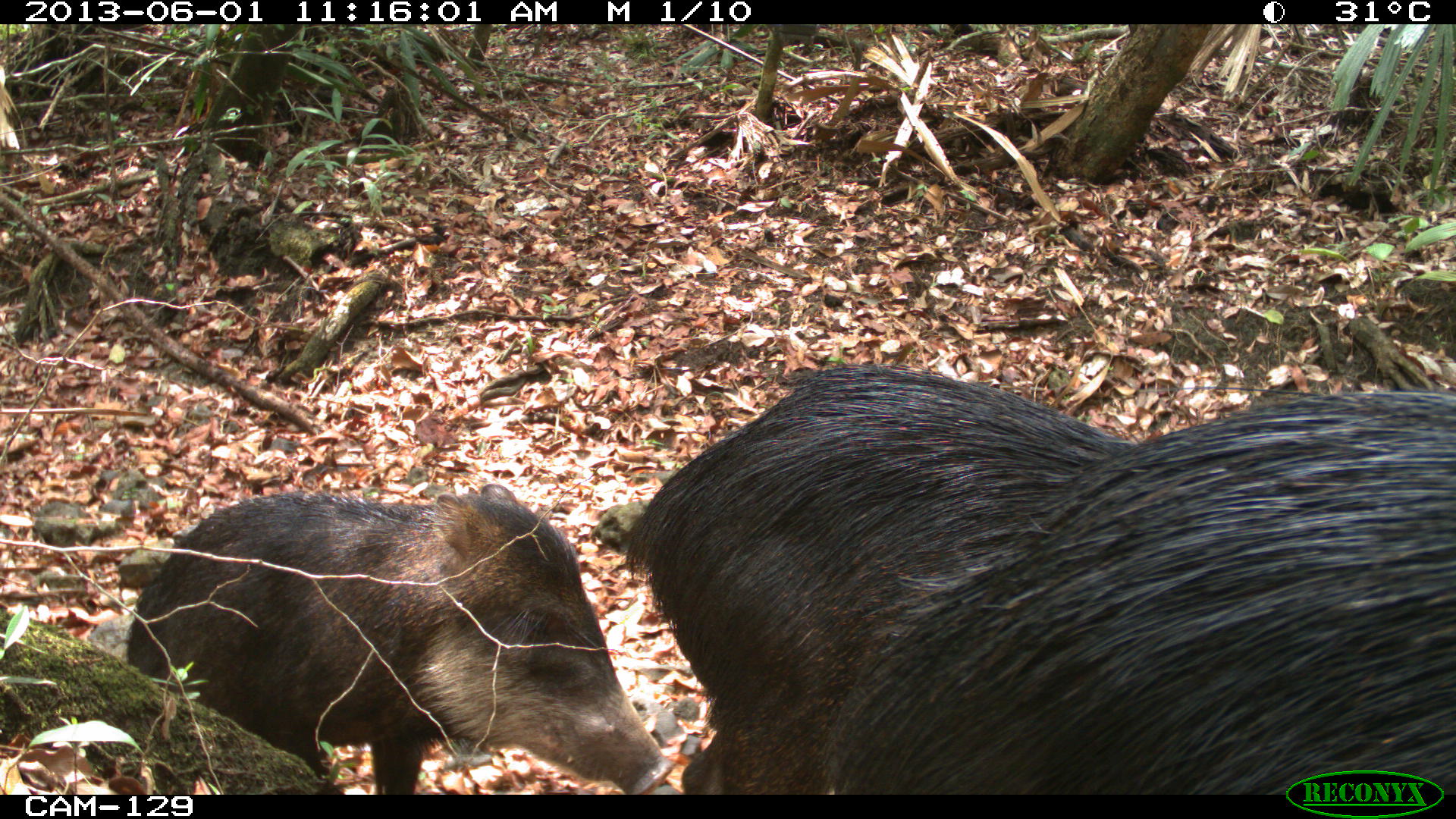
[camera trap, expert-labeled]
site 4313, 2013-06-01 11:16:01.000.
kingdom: Animalia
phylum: Chordata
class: Mammalia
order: Artiodactyla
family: Tayassuidae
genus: Tayassu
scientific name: Tayassu pecari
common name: white-lipped peccary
Tayassu pecari (white-lipped peccary), count 6.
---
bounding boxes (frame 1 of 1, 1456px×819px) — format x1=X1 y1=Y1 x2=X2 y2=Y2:
tayassu pecari: x1=815 y1=387 x2=1456 y2=794; x1=619 y1=363 x2=1146 y2=791; x1=122 y1=483 x2=672 y2=792